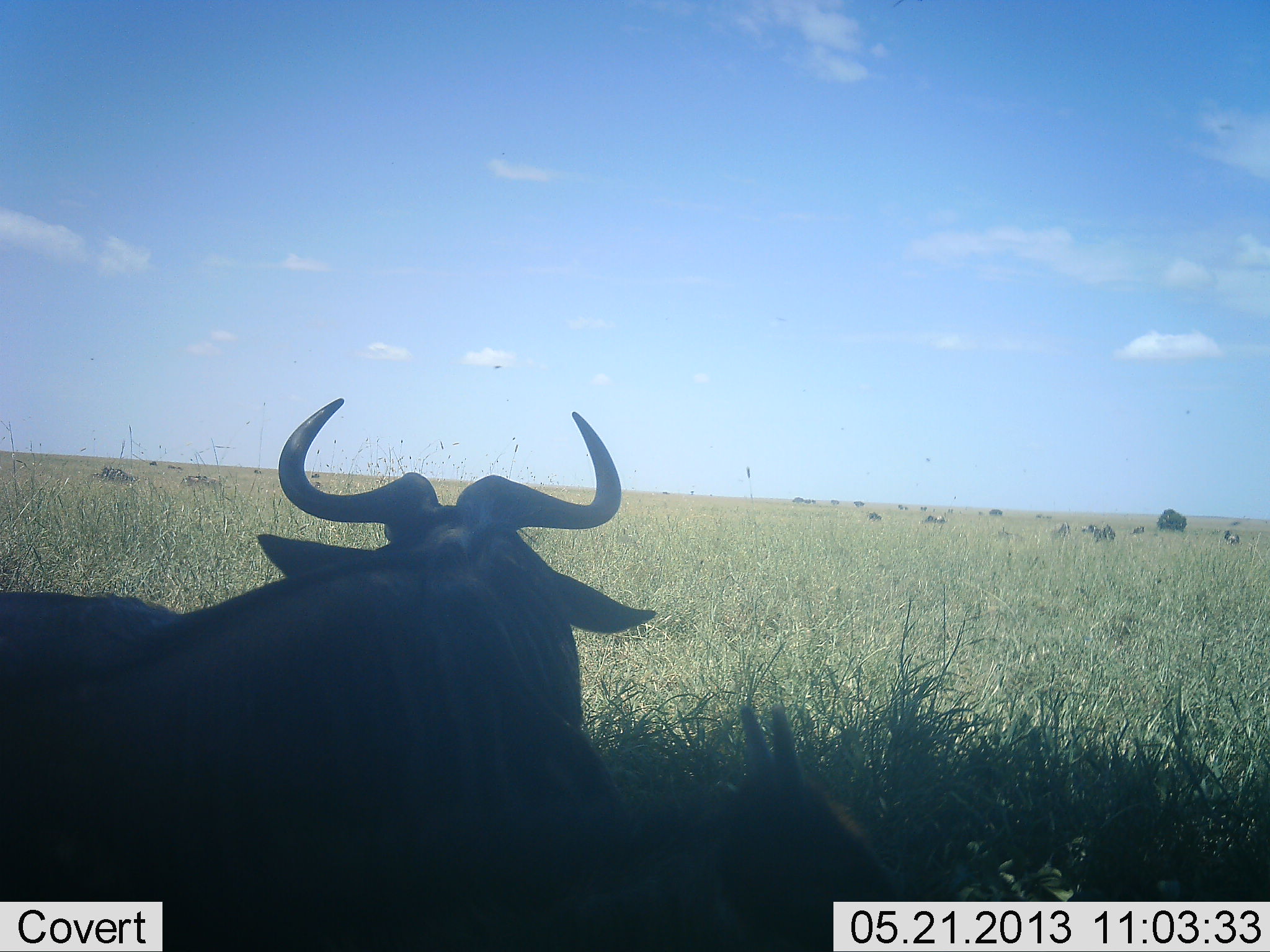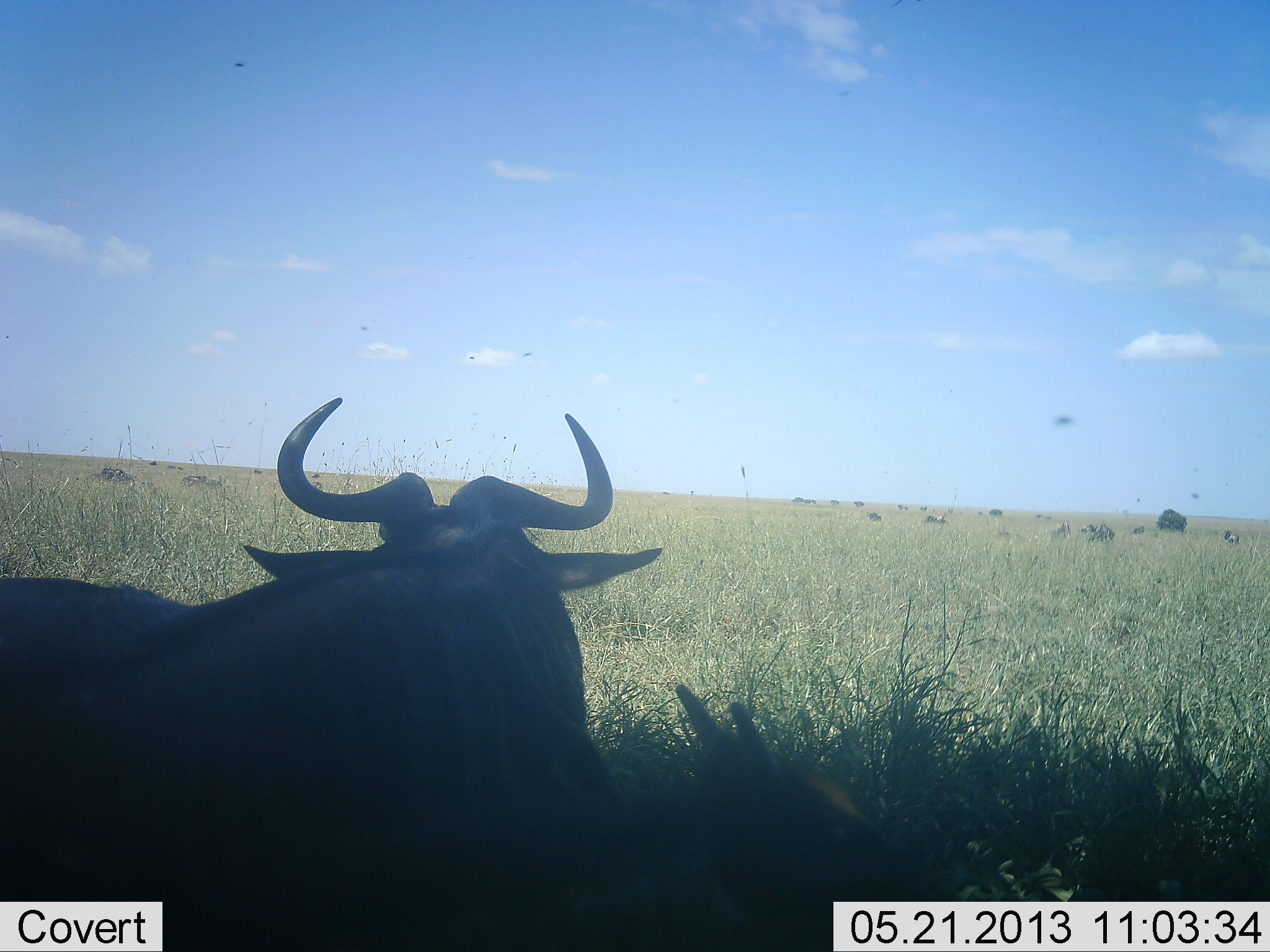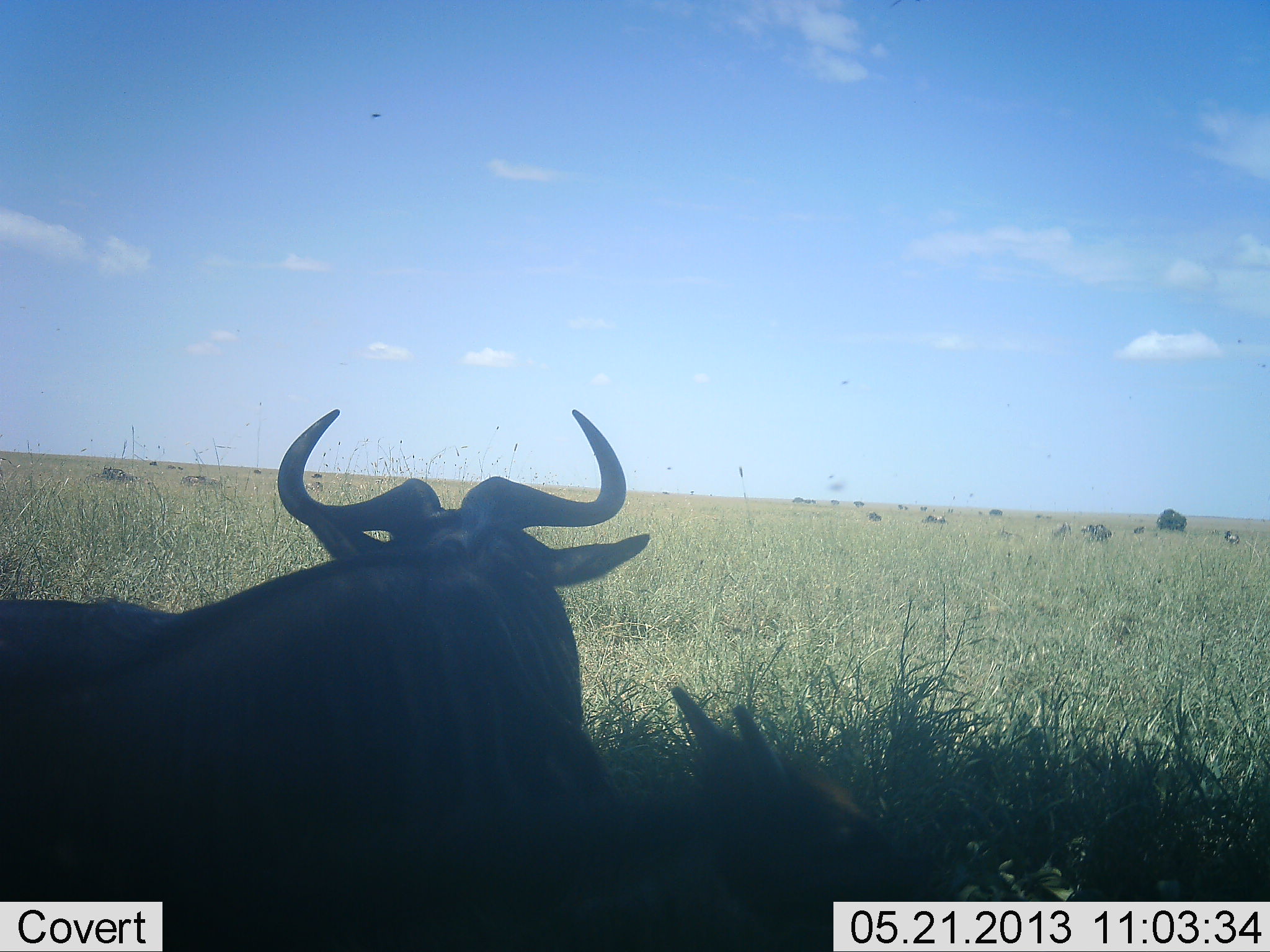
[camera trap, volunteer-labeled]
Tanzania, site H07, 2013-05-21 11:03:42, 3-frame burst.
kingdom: Animalia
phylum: Chordata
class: Mammalia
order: Artiodactyla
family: Bovidae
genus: Connochaetes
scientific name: Connochaetes taurinus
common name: blue wildebeest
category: wildebeest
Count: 11-50.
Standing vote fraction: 59%.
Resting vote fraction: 53%.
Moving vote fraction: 18%.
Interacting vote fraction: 0%.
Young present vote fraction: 53%.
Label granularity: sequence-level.